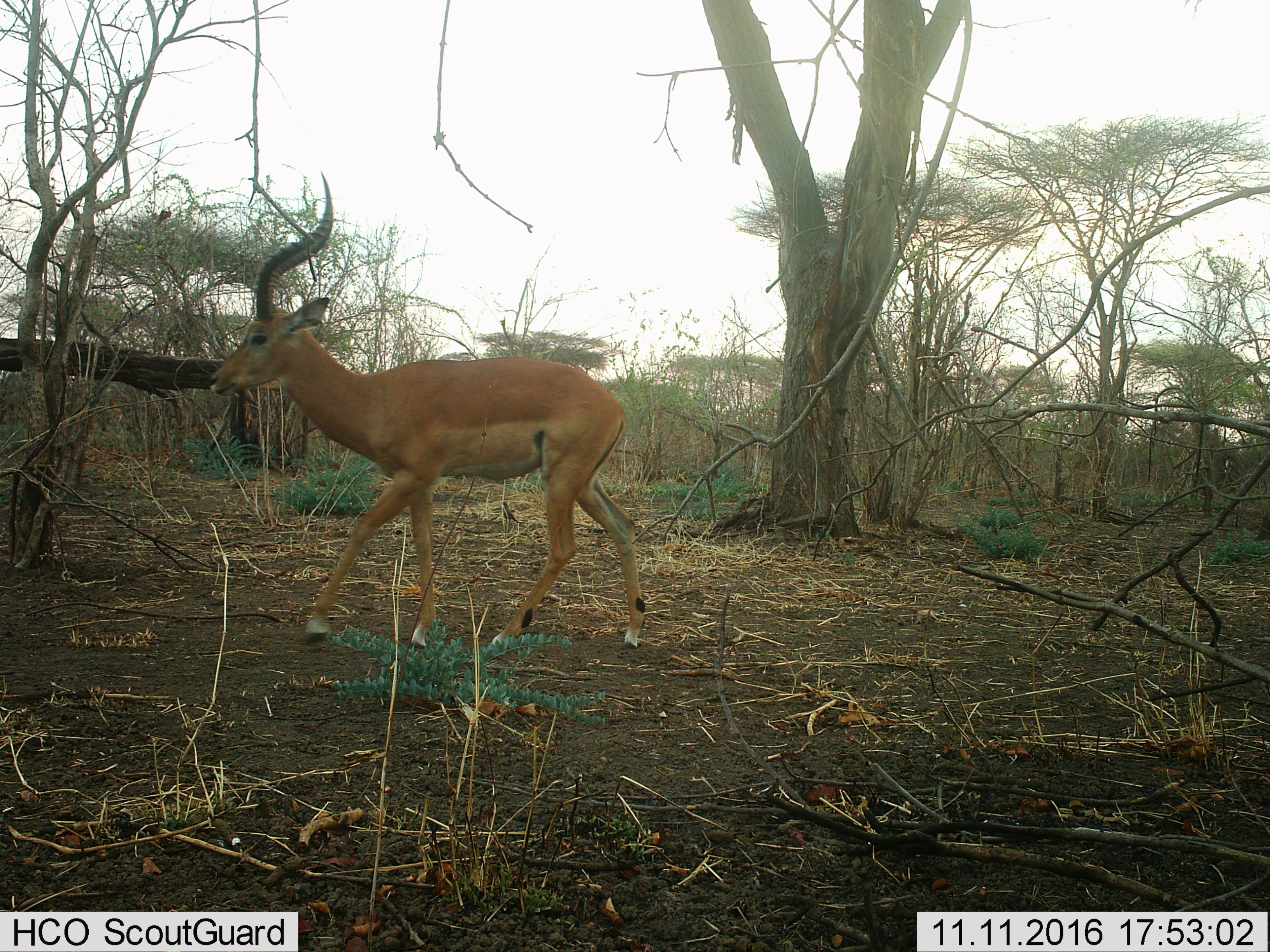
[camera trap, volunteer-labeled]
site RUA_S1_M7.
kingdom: Animalia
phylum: Chordata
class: Mammalia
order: Artiodactyla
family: Bovidae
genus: Aepyceros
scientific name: Aepyceros melampus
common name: impala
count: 1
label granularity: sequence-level